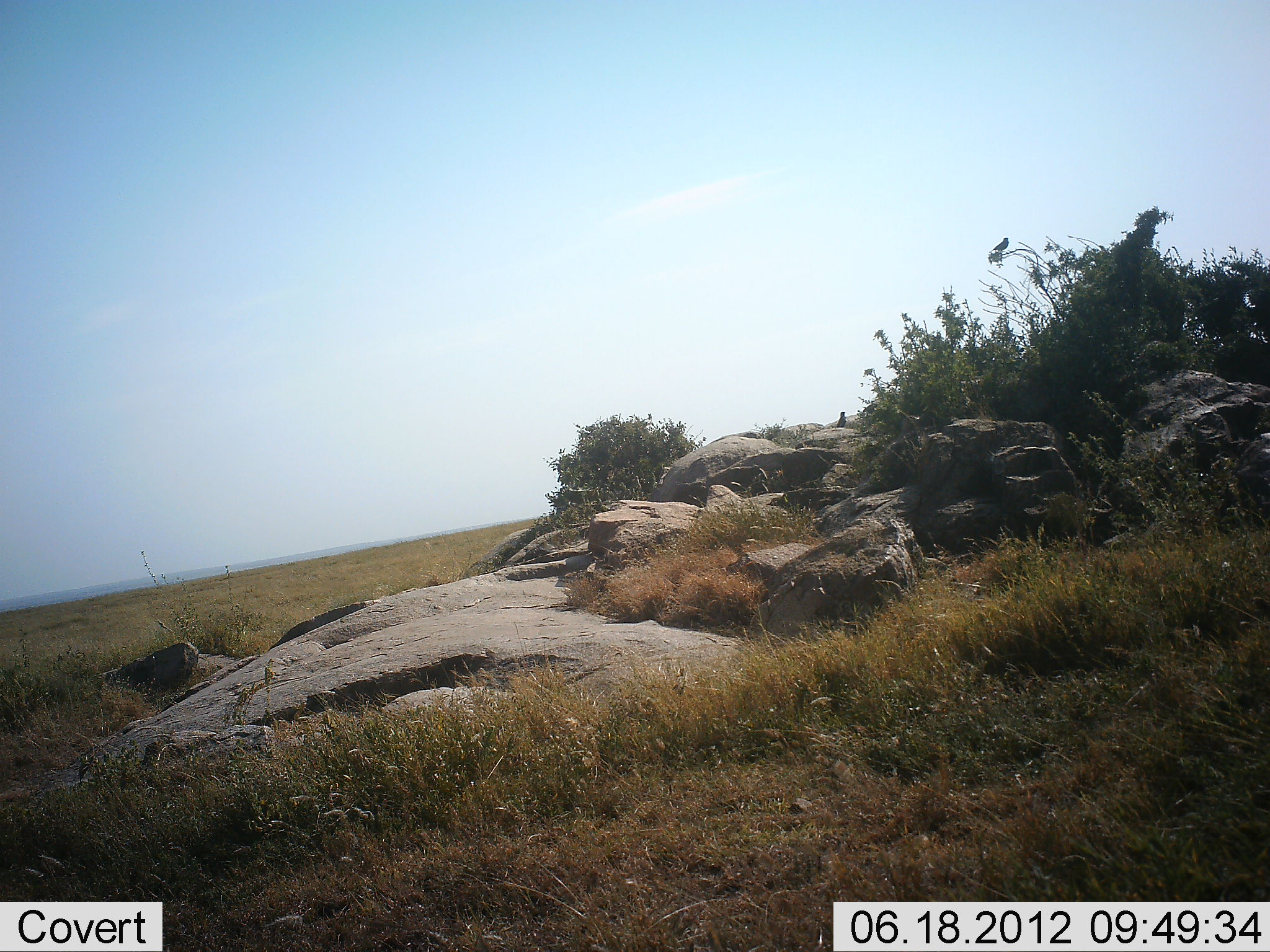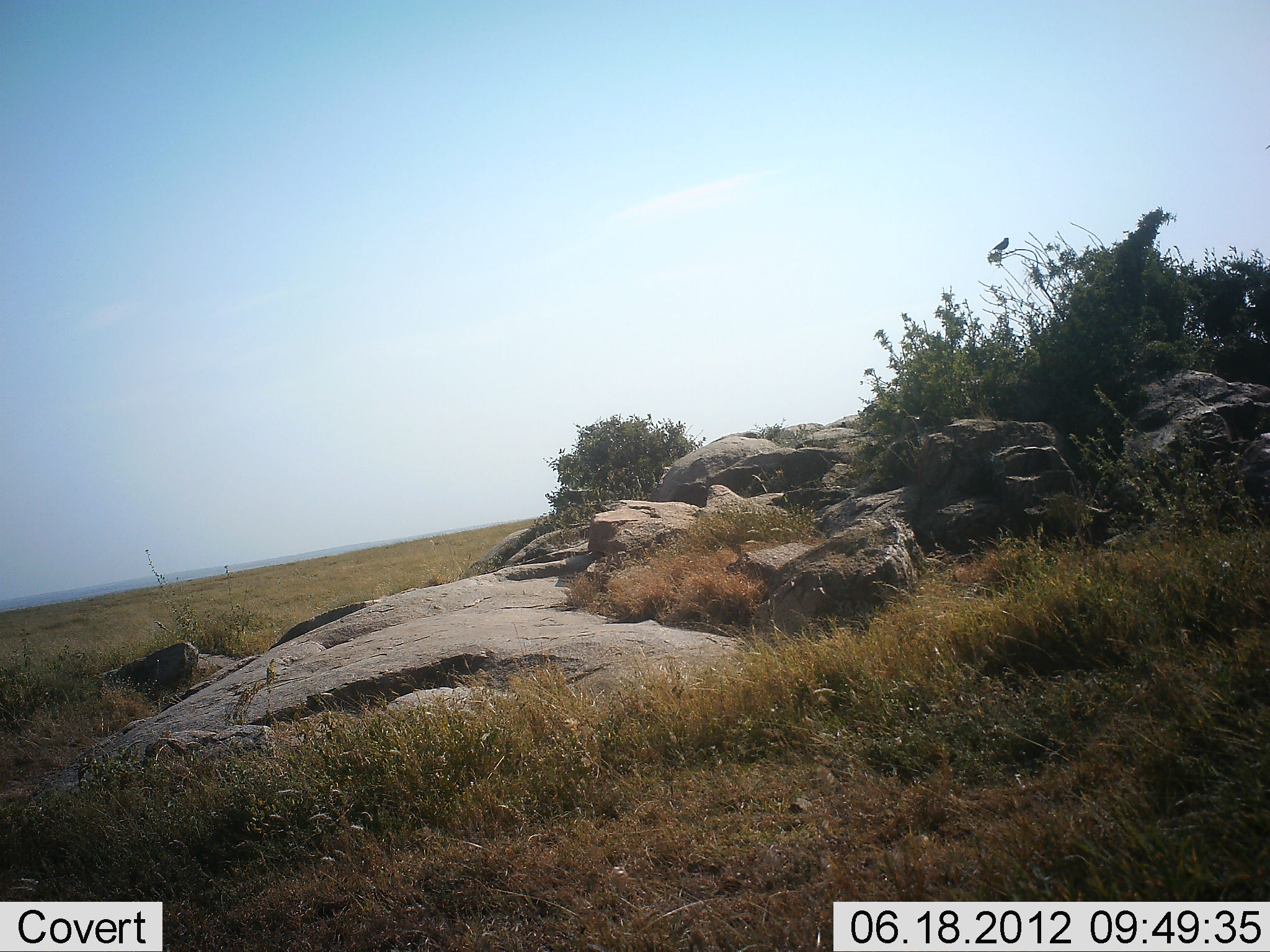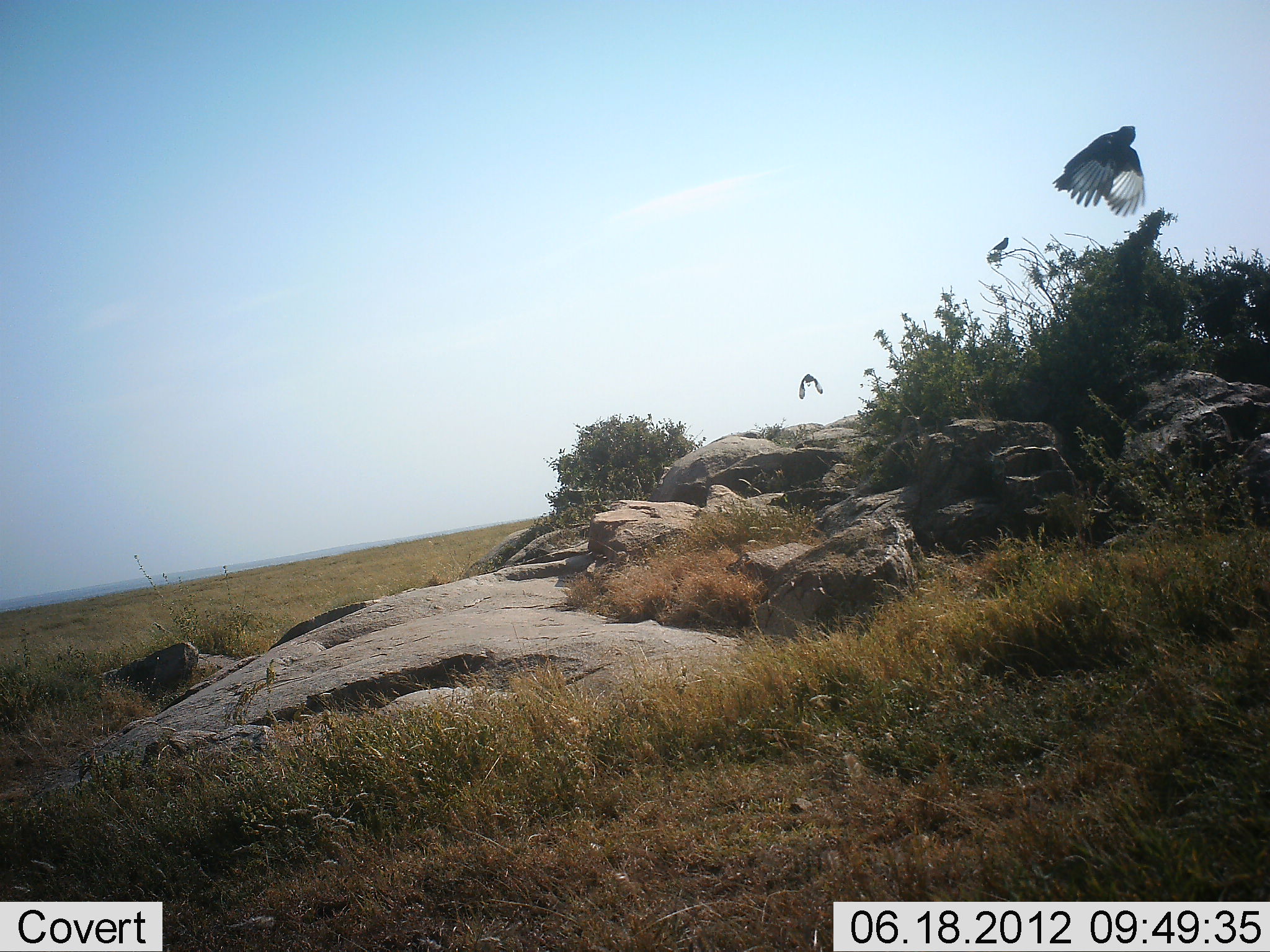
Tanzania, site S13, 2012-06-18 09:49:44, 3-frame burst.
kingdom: Animalia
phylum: Chordata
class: Aves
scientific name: Aves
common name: bird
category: otherbird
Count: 3.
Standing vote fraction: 50%.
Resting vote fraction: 10%.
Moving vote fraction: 90%.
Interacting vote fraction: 0%.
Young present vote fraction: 0%.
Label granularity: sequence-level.